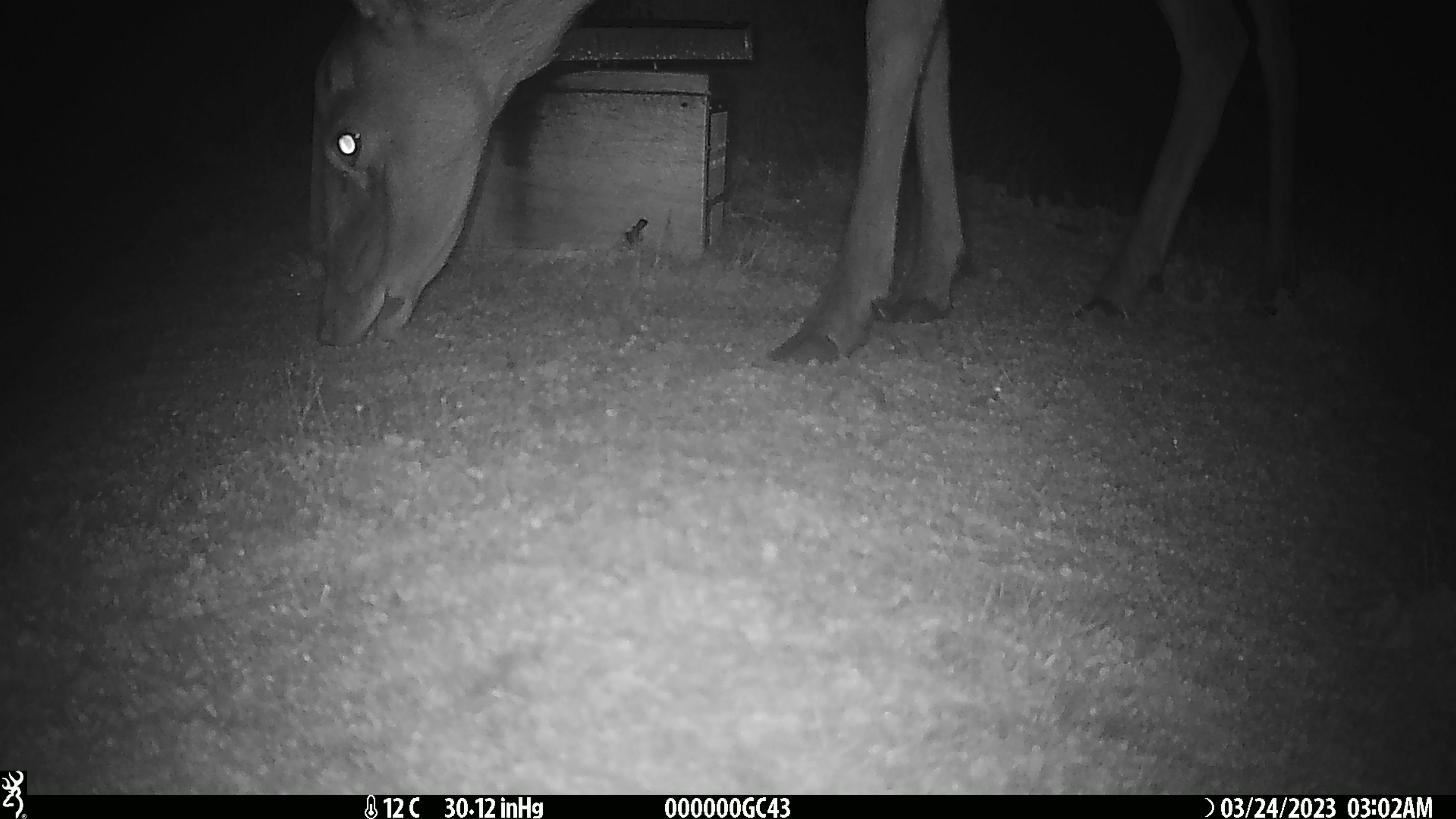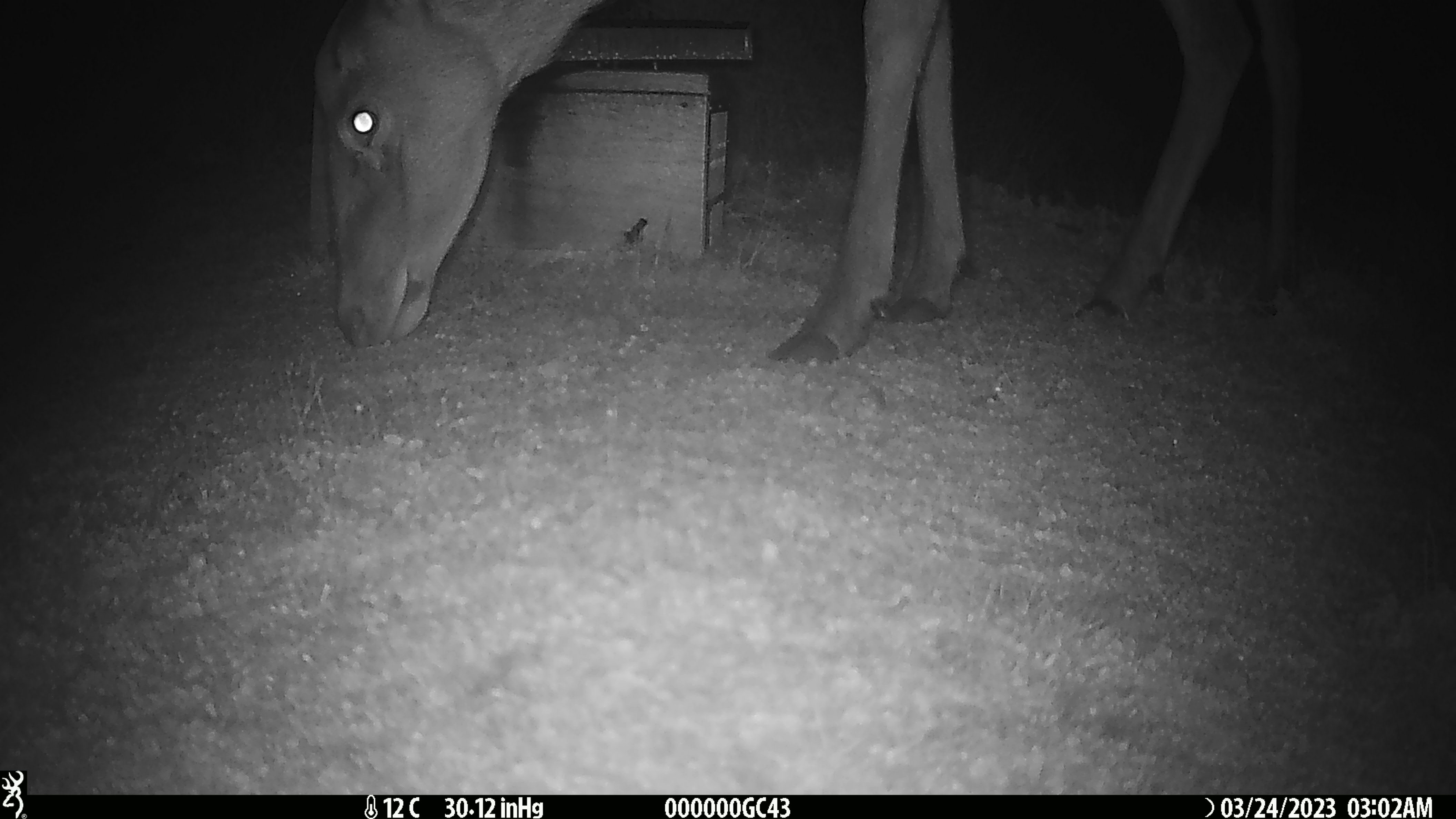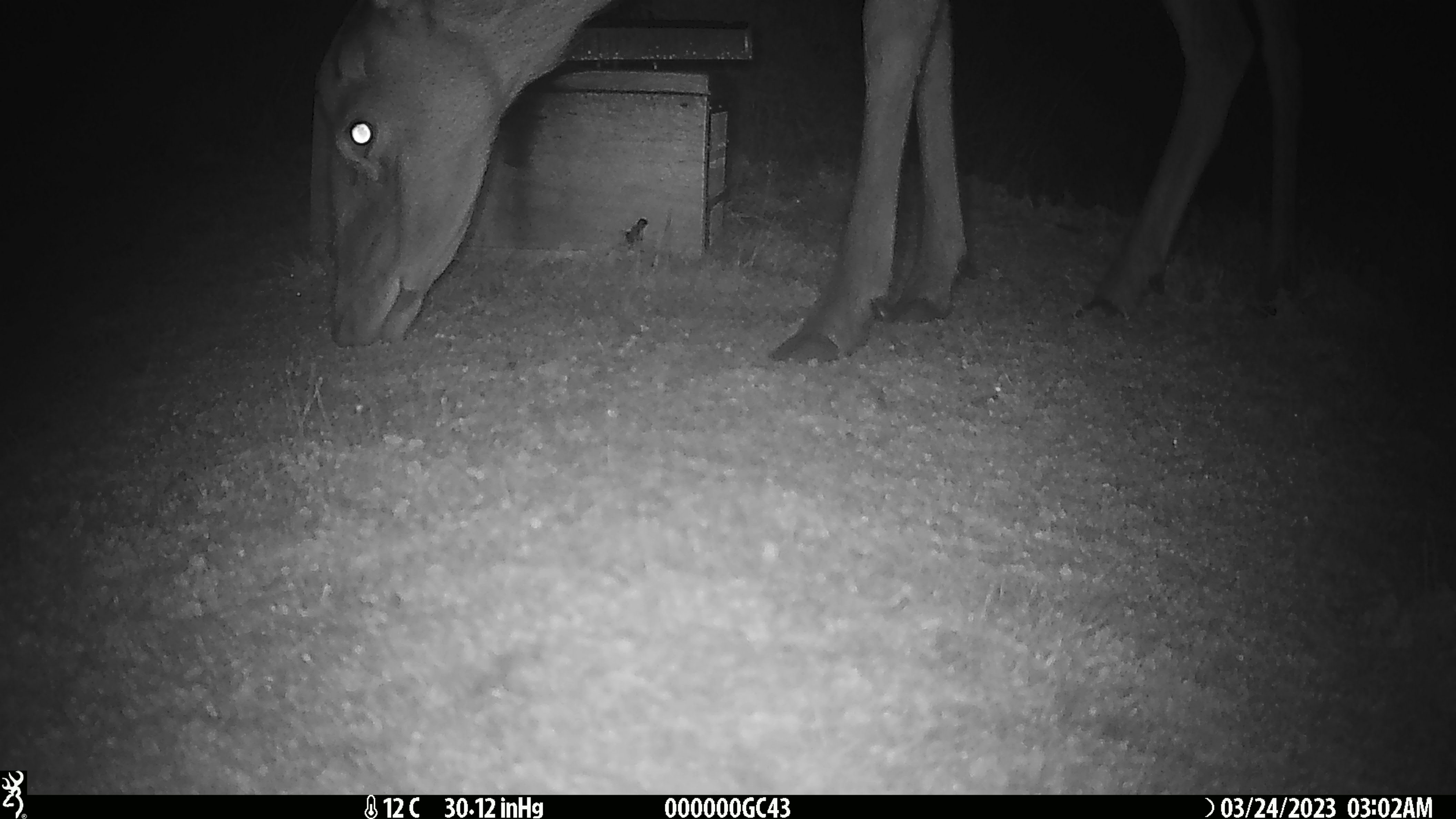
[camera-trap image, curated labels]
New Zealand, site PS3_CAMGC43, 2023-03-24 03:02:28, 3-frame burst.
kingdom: Animalia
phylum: Chordata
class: Mammalia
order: Artiodactyla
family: Cervidae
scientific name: Cervidae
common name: deer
Deer (Cervidae).